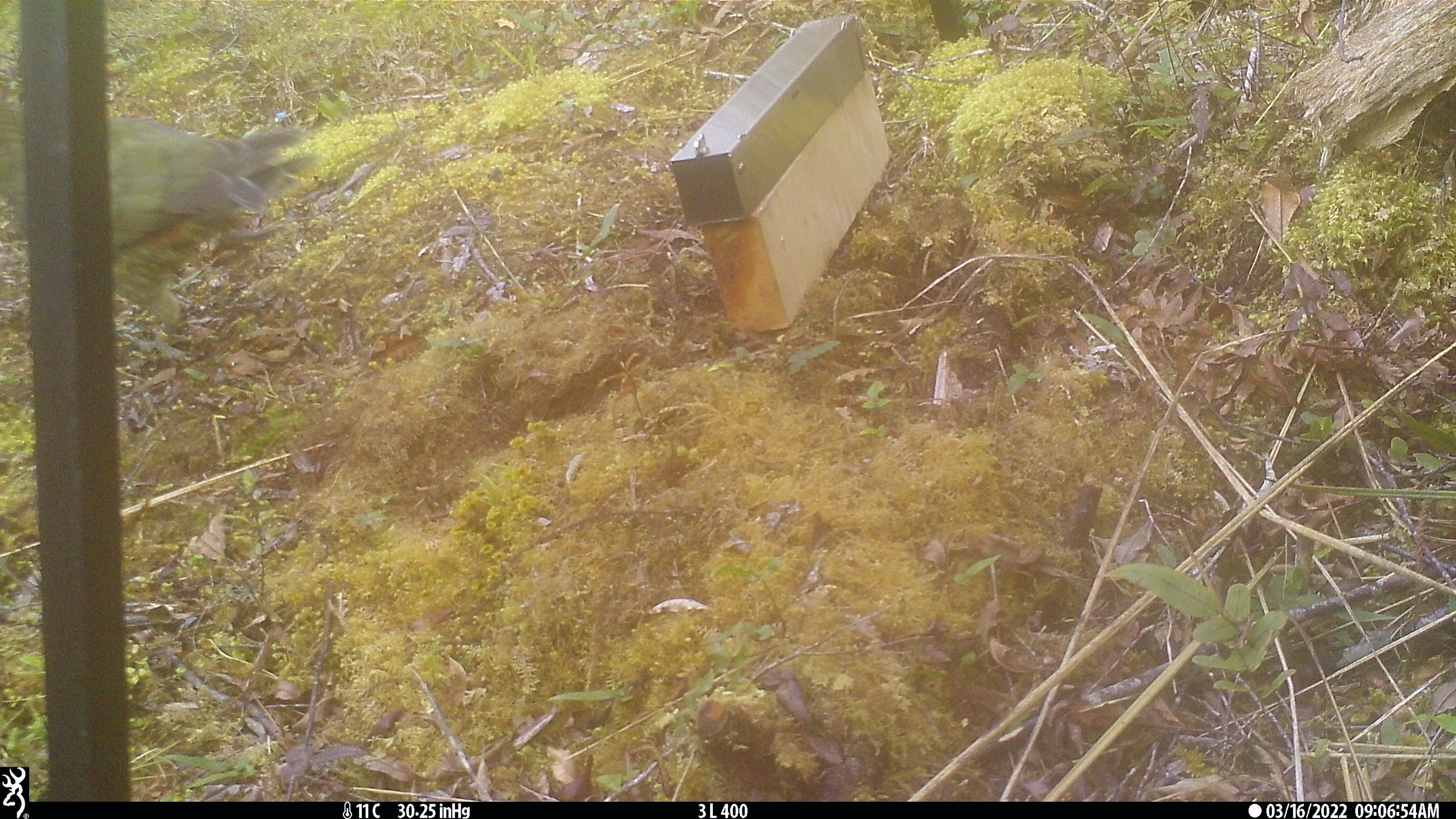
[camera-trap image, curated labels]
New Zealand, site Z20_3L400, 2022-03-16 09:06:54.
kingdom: Animalia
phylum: Chordata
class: Aves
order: Psittaciformes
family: Strigopidae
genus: Nestor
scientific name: Nestor notabilis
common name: kea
Kea (Nestor notabilis).